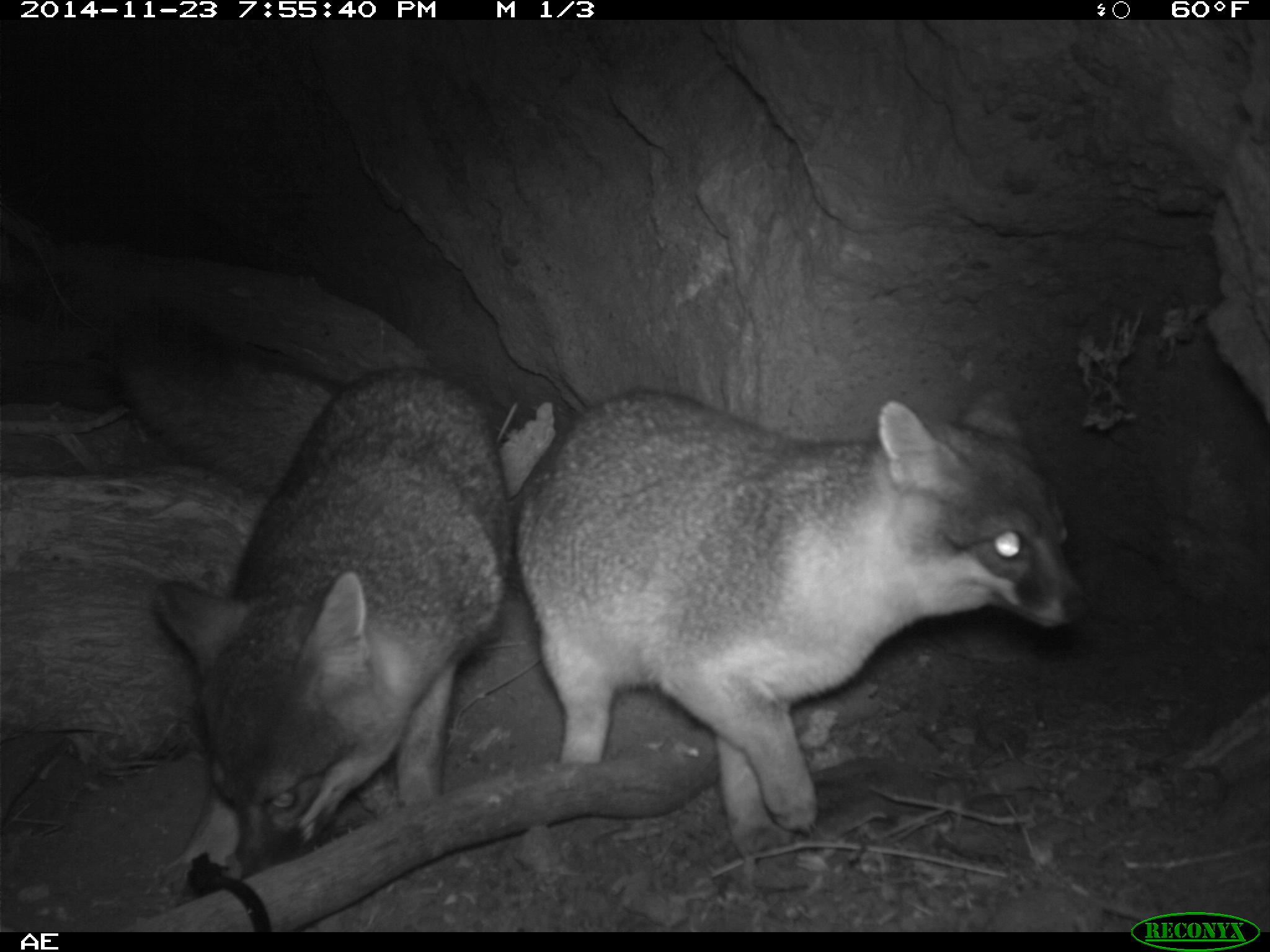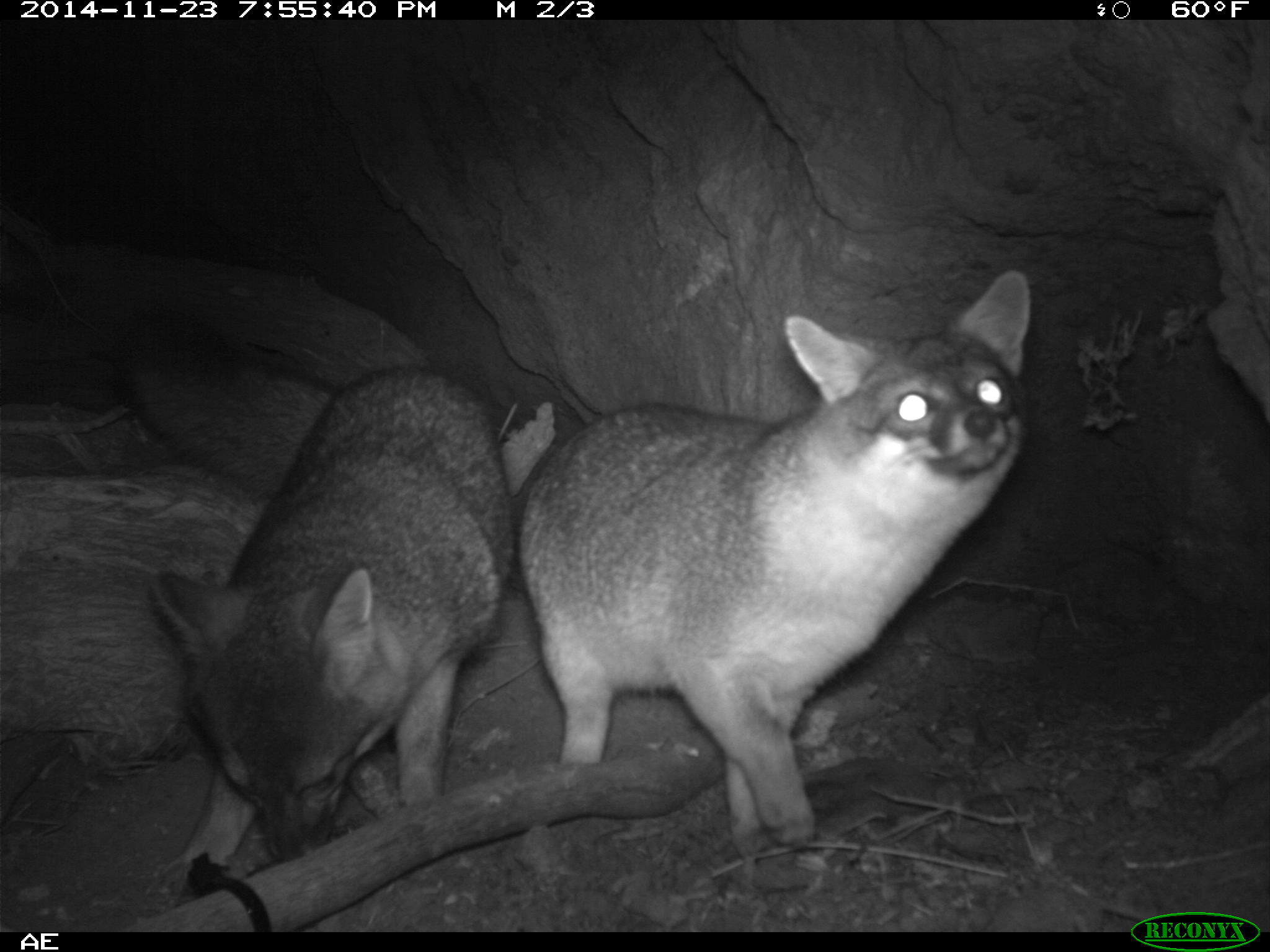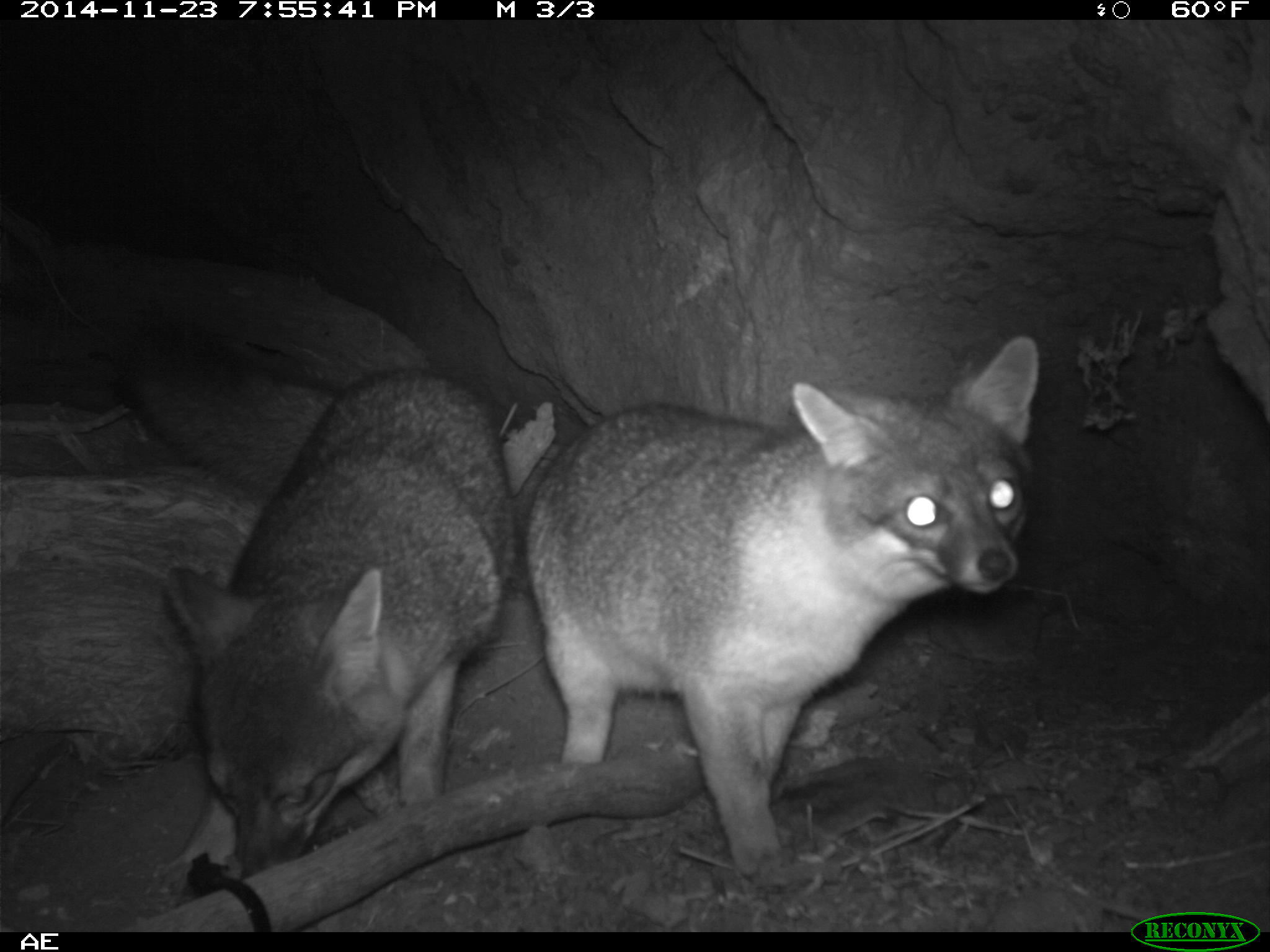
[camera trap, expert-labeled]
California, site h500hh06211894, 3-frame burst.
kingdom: Animalia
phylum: Chordata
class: Mammalia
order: Carnivora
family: Canidae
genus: Urocyon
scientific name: Urocyon littoralis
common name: island fox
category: fox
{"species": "fox (island fox) (Urocyon littoralis)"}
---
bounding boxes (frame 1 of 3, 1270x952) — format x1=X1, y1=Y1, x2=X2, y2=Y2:
fox: x1=512, y1=389, x2=1089, y2=853; x1=155, y1=368, x2=512, y2=894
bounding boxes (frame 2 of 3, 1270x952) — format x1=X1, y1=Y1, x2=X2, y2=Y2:
fox: x1=519, y1=268, x2=1032, y2=859; x1=149, y1=366, x2=508, y2=867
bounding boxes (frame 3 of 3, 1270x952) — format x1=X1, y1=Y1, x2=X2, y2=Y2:
fox: x1=522, y1=335, x2=1038, y2=877; x1=156, y1=366, x2=519, y2=898